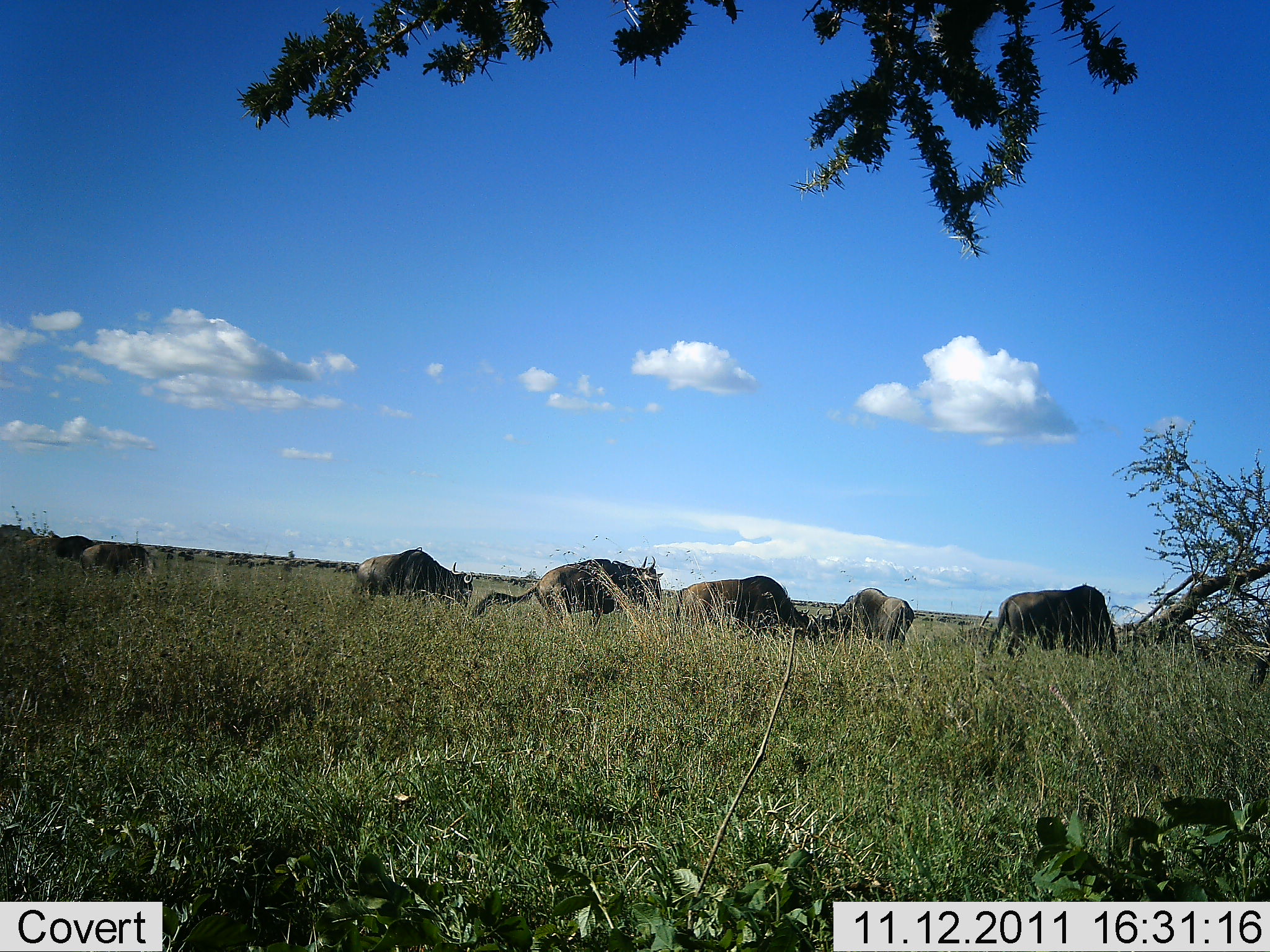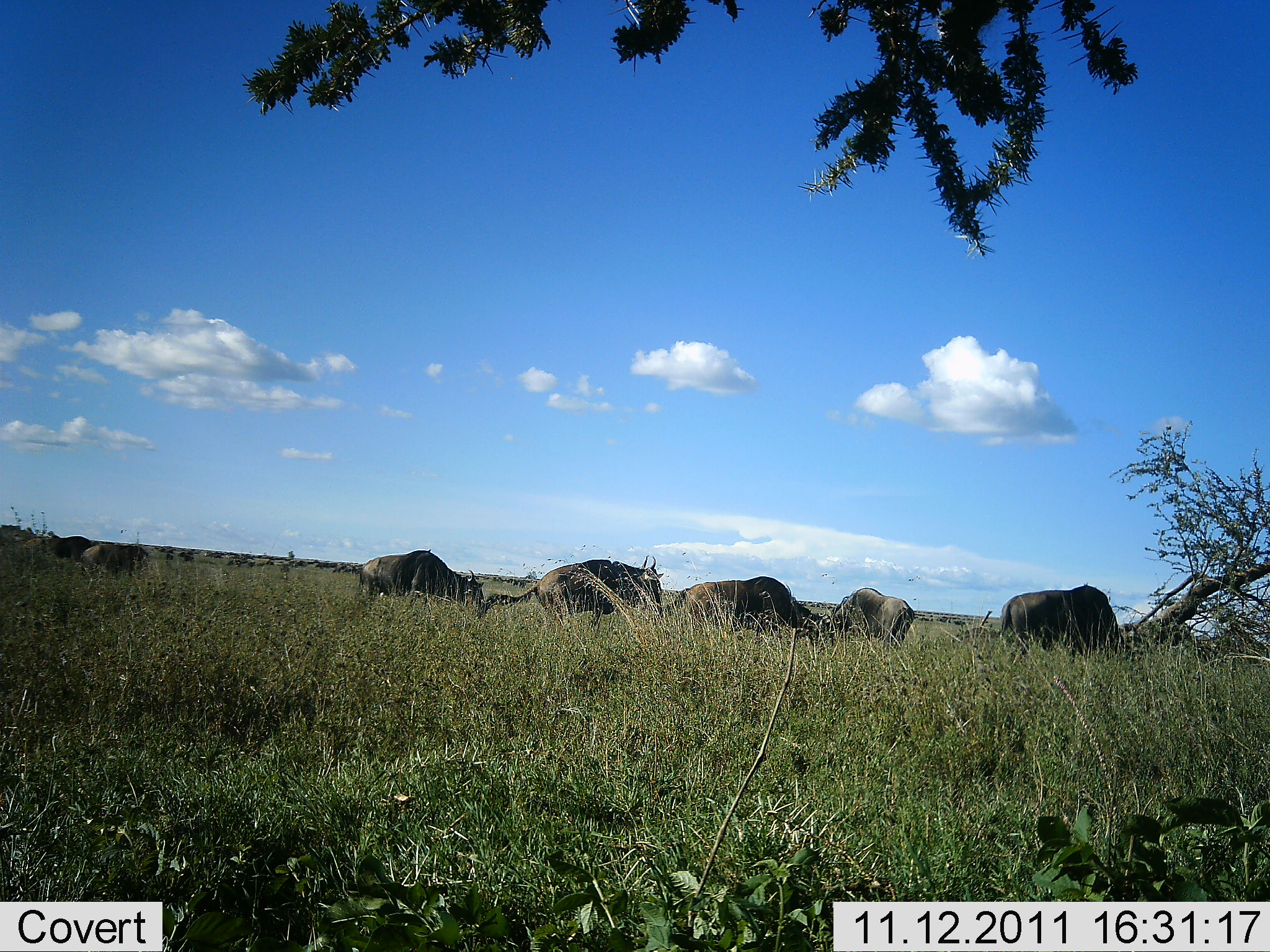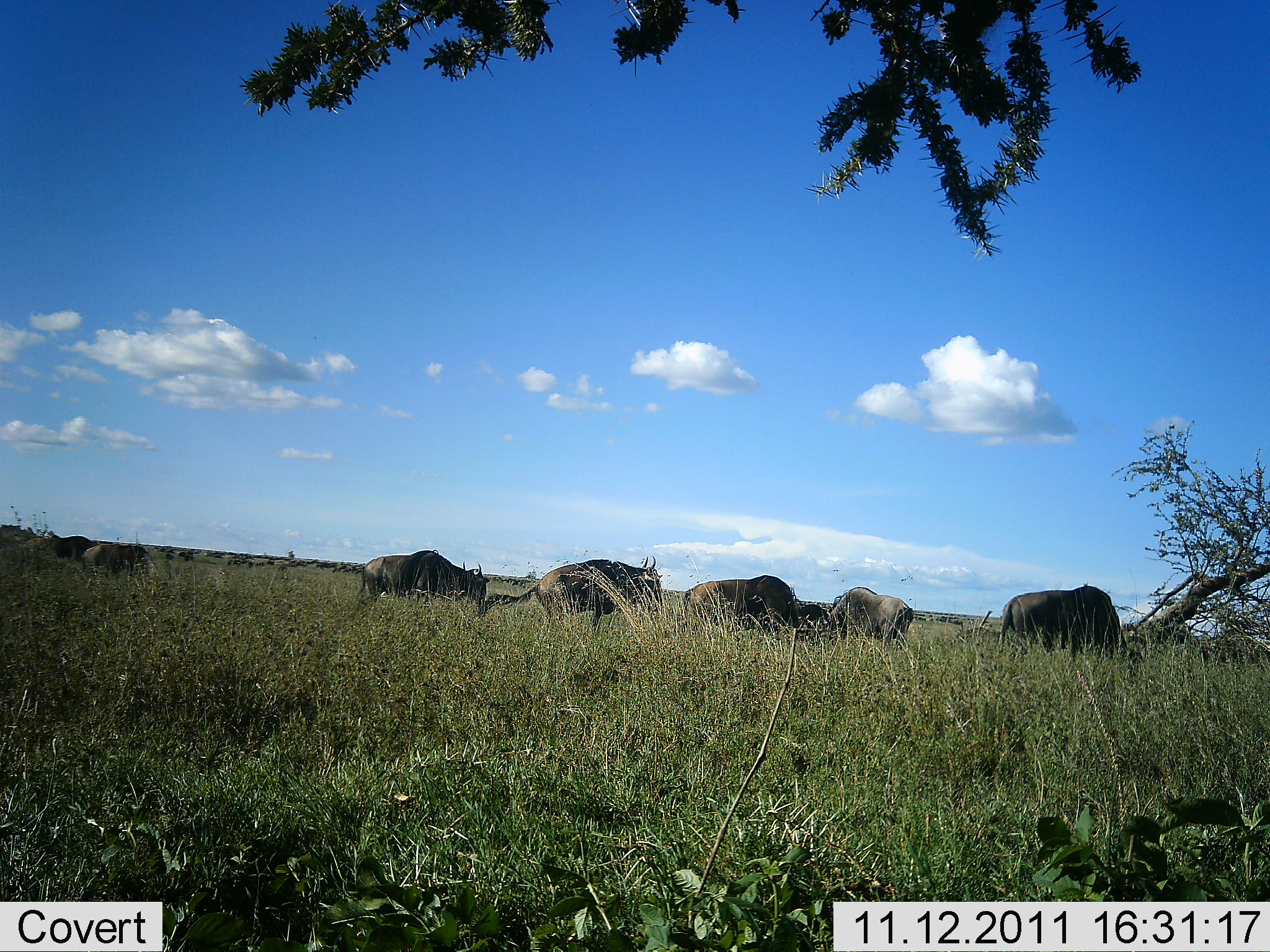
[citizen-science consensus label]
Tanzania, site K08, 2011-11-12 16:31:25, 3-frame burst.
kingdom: Animalia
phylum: Chordata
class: Mammalia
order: Artiodactyla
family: Bovidae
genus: Connochaetes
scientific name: Connochaetes taurinus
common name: blue wildebeest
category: wildebeest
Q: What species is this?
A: Wildebeest (blue wildebeest) (Connochaetes taurinus).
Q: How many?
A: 7.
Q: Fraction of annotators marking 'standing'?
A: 50%.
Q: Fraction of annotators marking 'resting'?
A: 0%.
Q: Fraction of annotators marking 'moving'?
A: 25%.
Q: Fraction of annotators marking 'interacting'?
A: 8%.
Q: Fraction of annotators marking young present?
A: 0%.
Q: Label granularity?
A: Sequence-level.